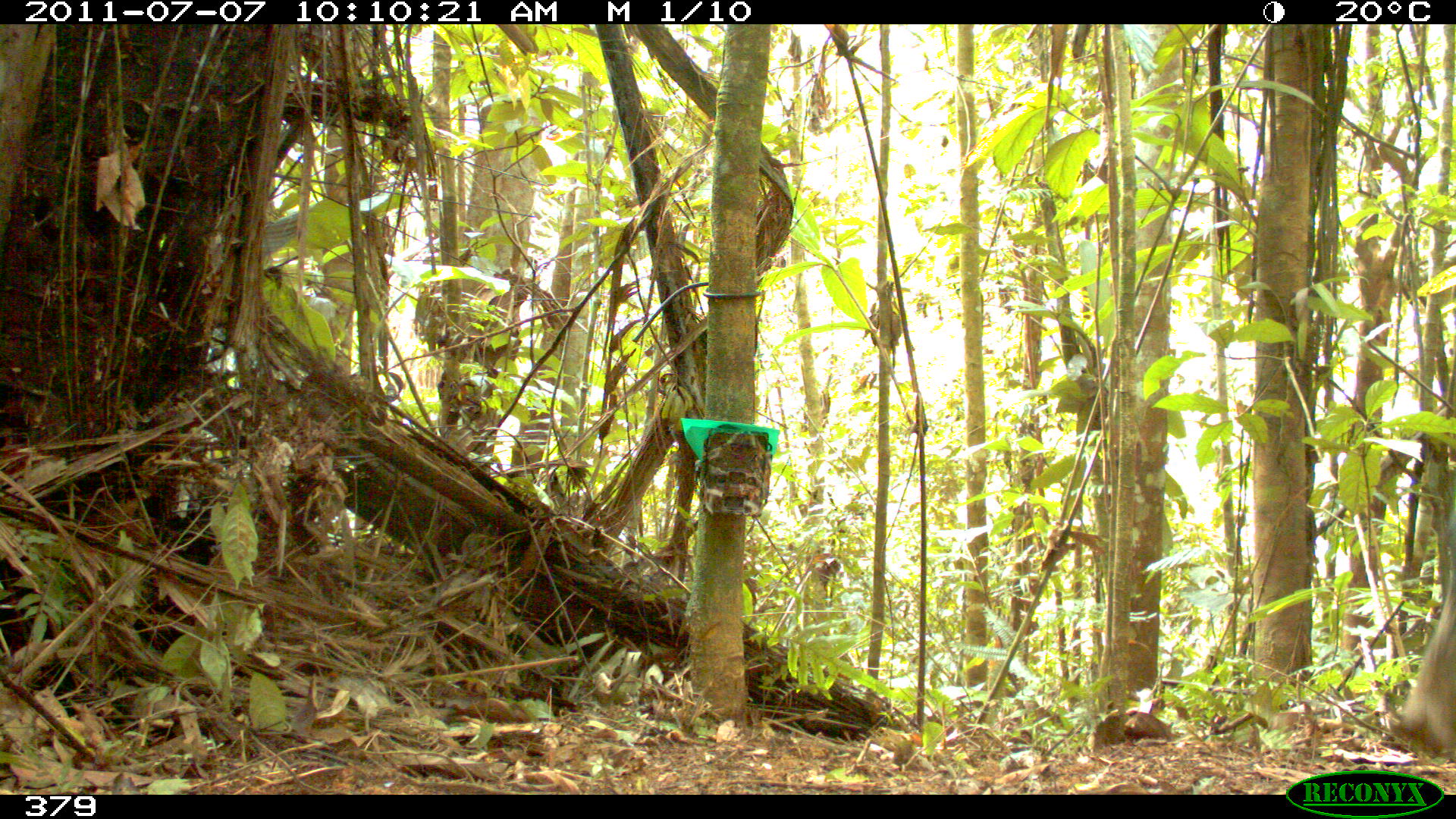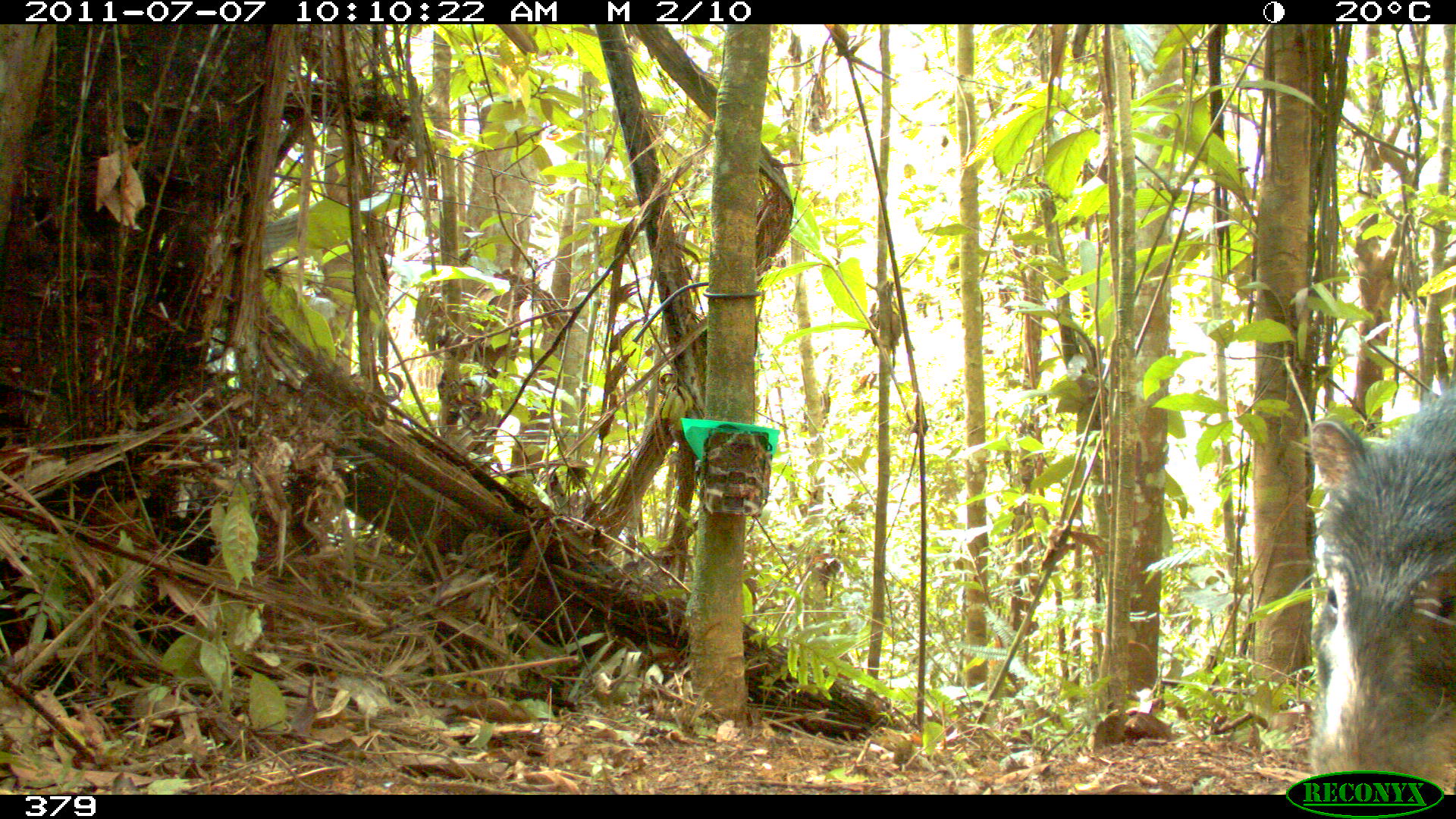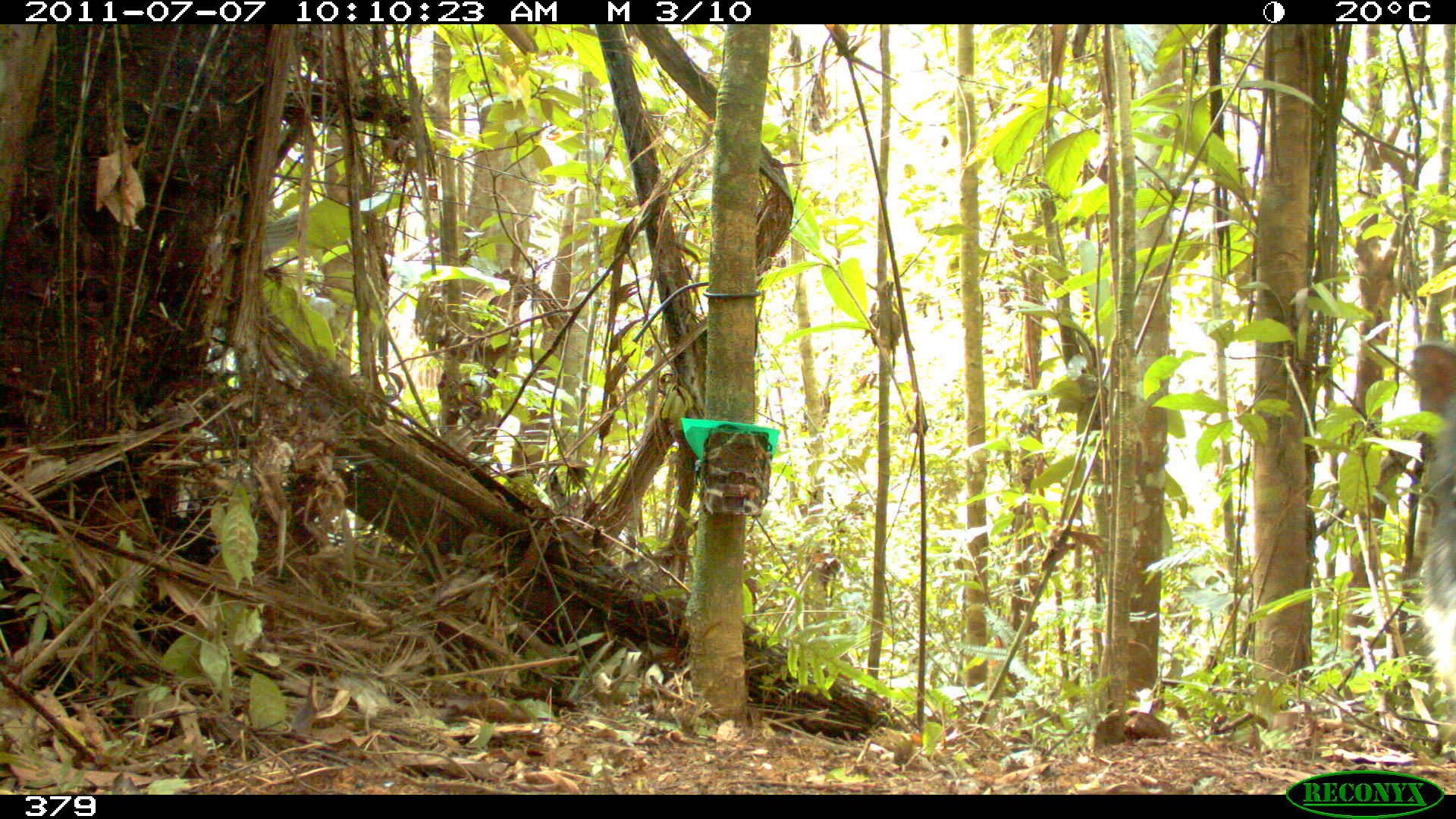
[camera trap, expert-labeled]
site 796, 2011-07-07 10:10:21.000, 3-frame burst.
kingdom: Animalia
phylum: Chordata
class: Mammalia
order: Artiodactyla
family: Tayassuidae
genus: Tayassu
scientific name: Tayassu pecari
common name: white-lipped peccary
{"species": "Tayassu pecari (white-lipped peccary)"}